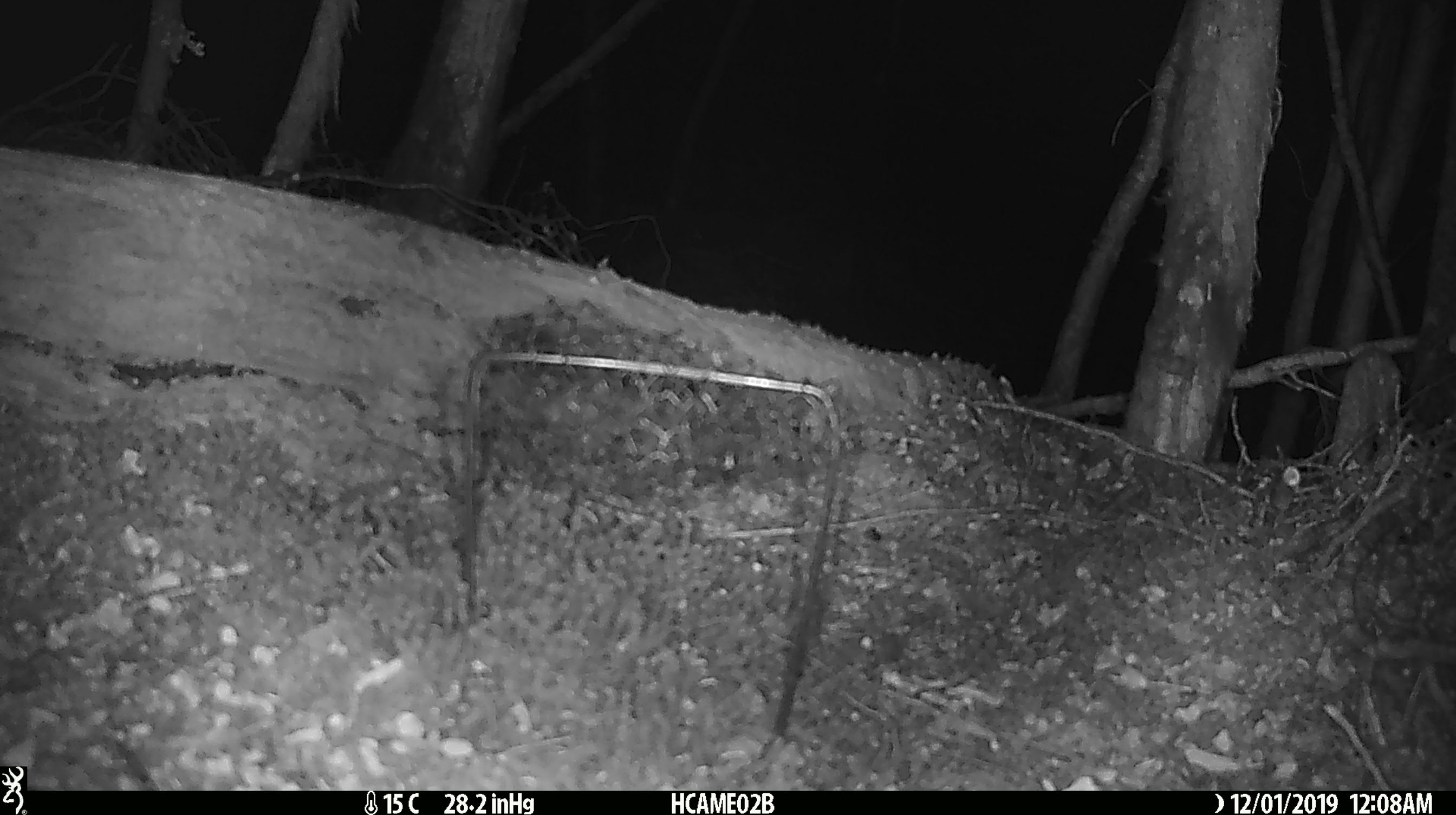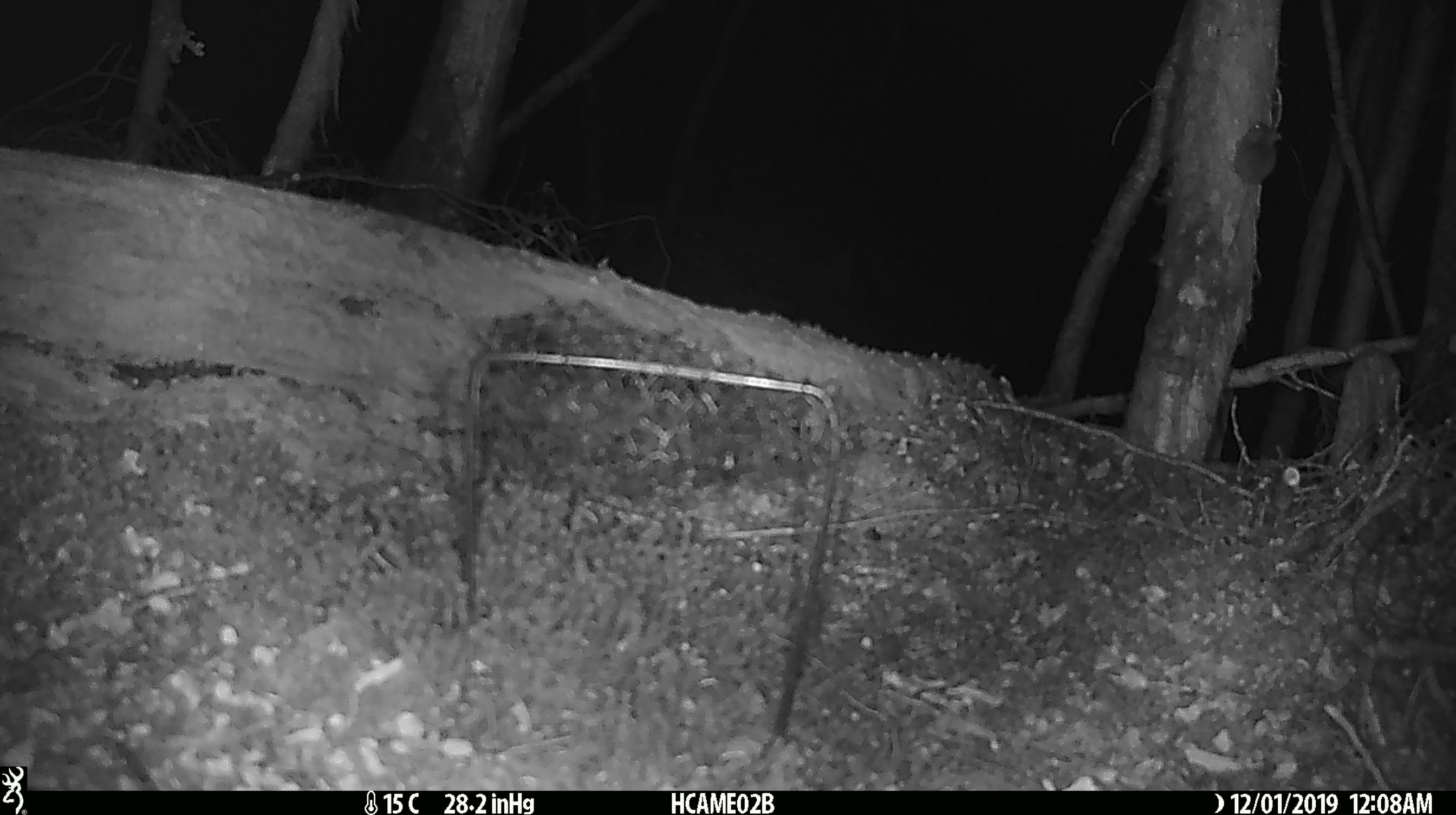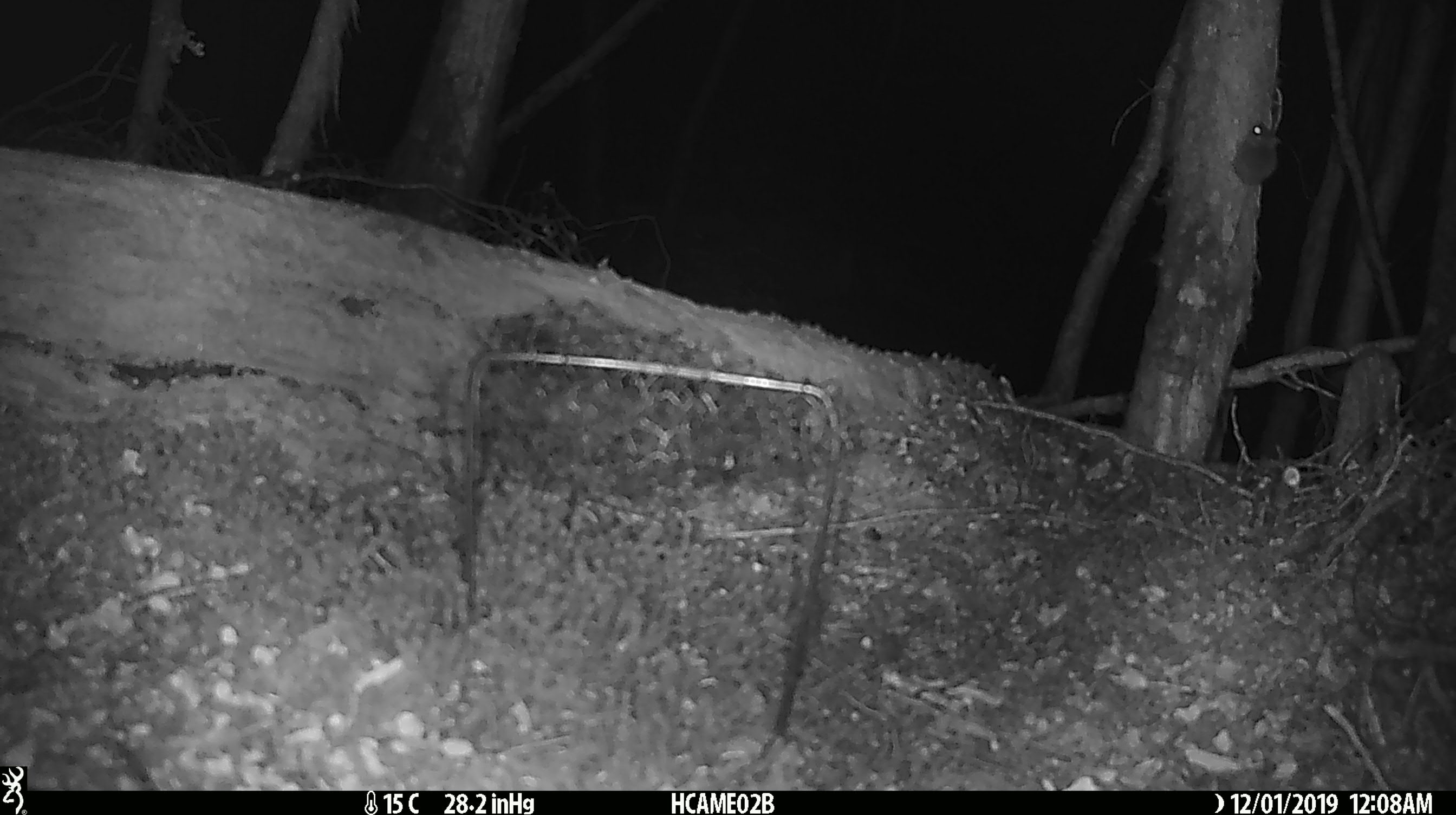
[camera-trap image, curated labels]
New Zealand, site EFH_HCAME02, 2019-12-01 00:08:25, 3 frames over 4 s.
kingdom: Animalia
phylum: Chordata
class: Mammalia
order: Rodentia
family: Muridae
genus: Mus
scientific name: Mus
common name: mouse